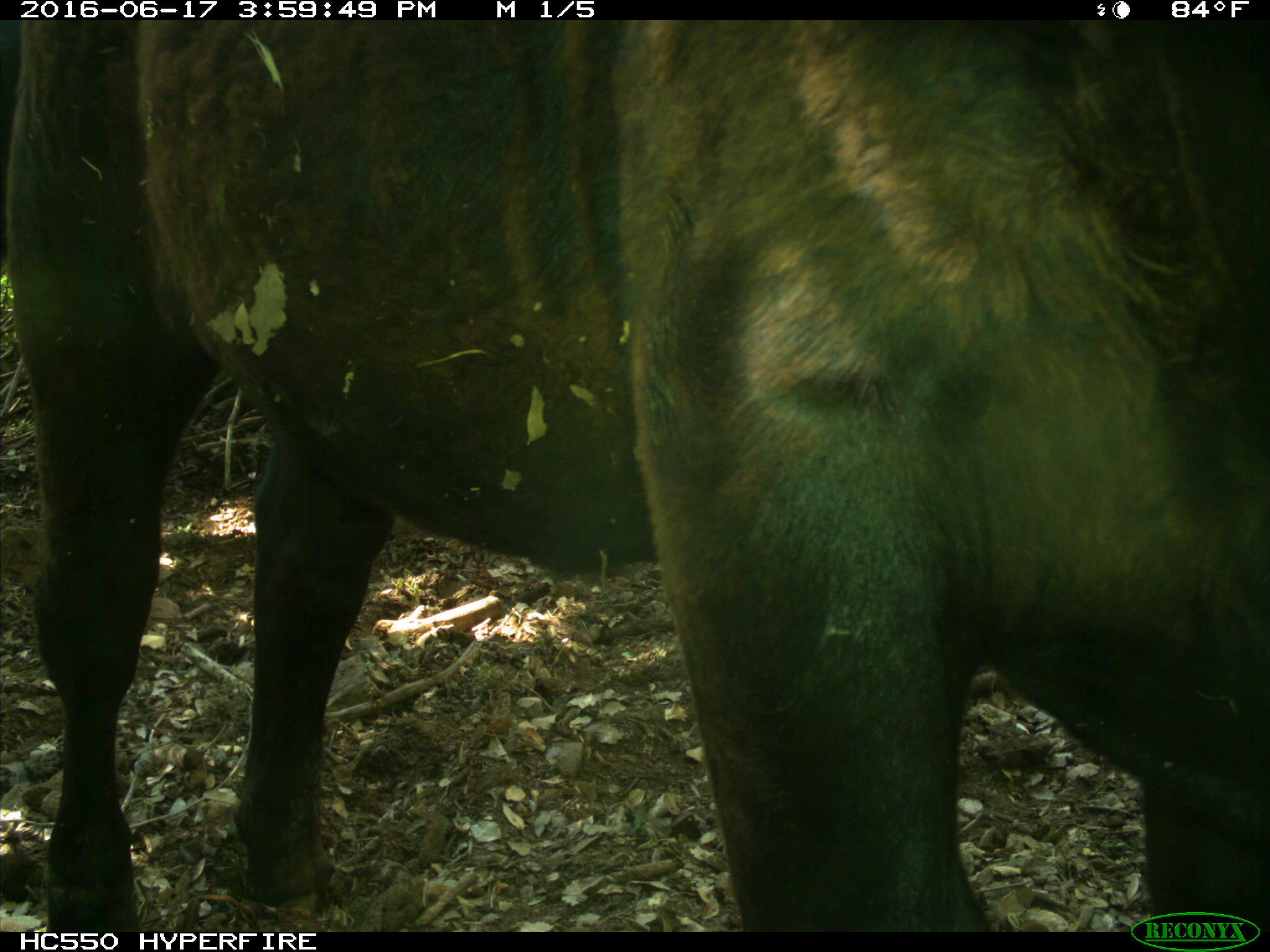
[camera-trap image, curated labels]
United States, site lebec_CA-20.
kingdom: Animalia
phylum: Chordata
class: Mammalia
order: Artiodactyla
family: Bovidae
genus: Bos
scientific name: Bos taurus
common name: domestic cow